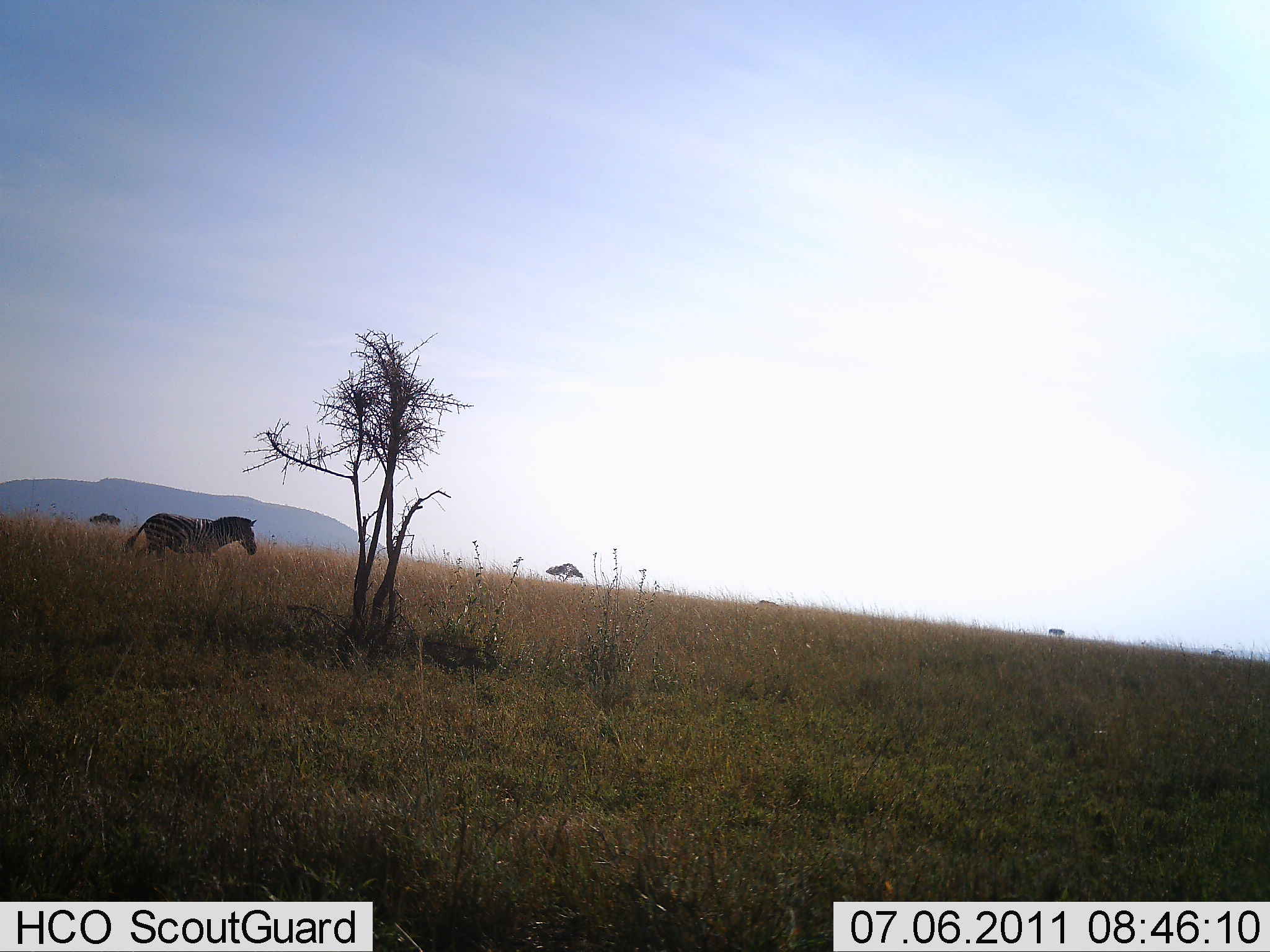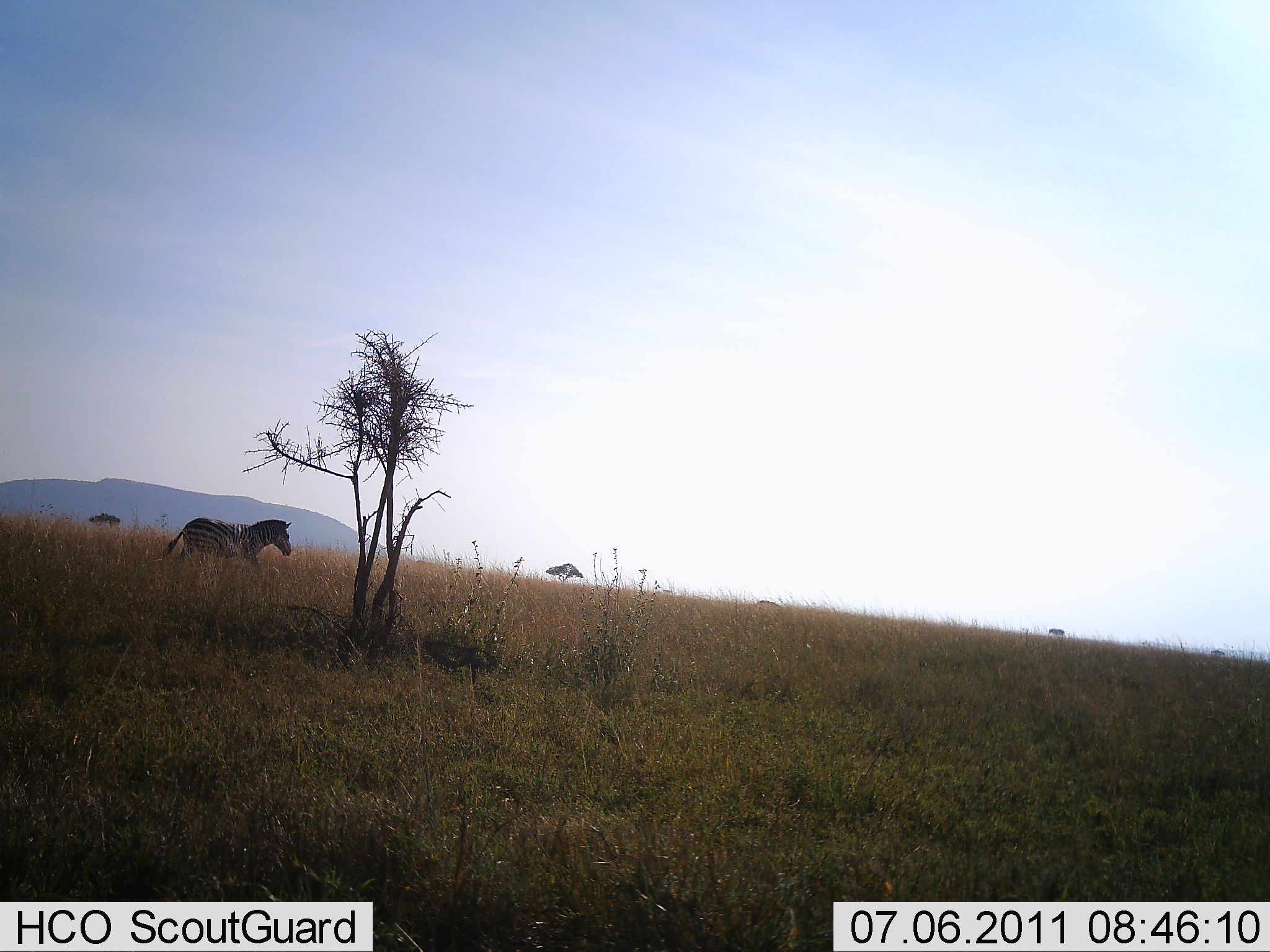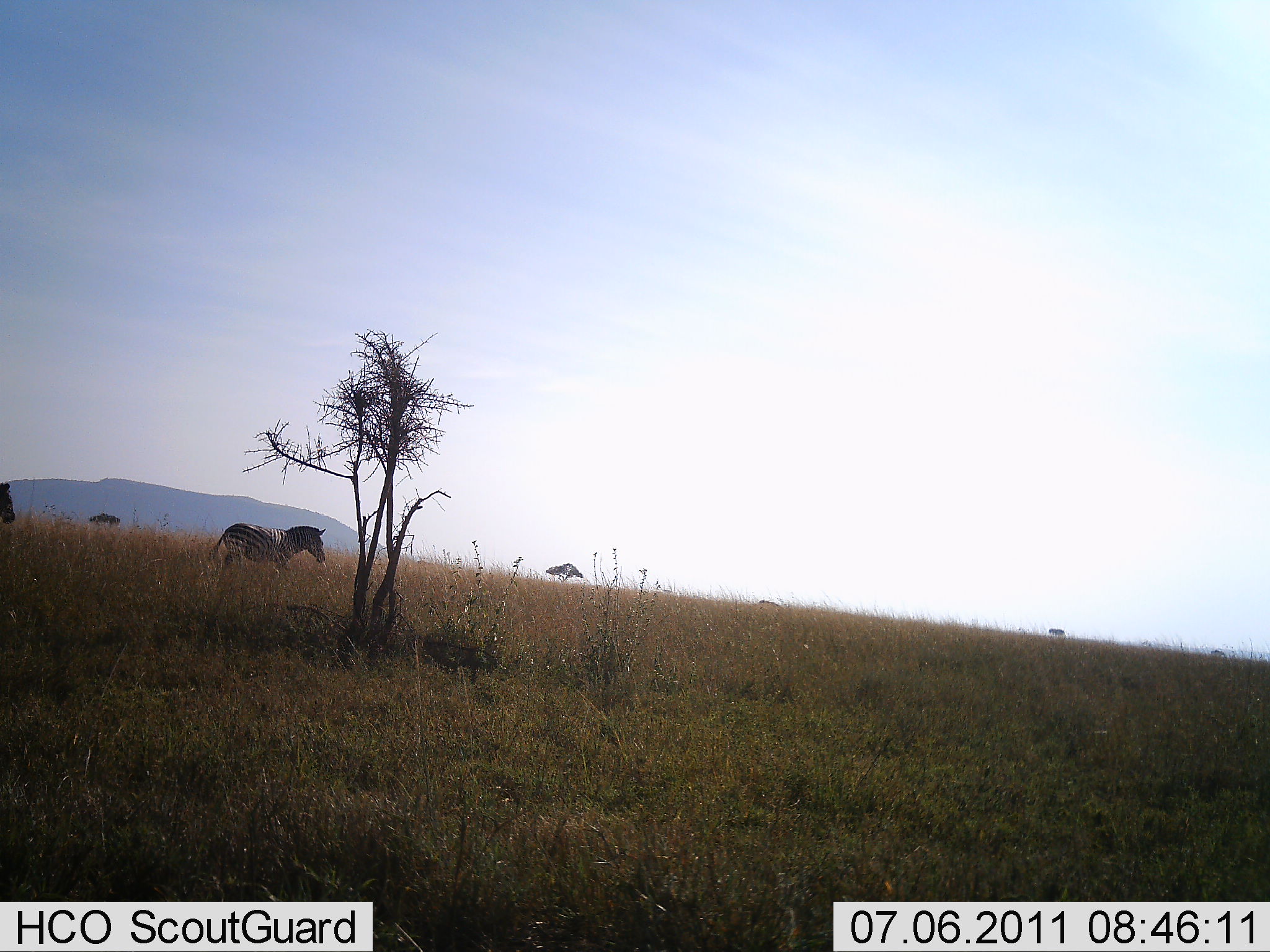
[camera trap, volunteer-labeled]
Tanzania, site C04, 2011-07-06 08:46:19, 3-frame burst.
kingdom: Animalia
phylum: Chordata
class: Mammalia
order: Perissodactyla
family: Equidae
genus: Equus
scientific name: Equus quagga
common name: plains zebra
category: zebra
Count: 2.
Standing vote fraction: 0%.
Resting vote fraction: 0%.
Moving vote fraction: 100%.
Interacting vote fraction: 0%.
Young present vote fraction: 0%.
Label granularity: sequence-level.